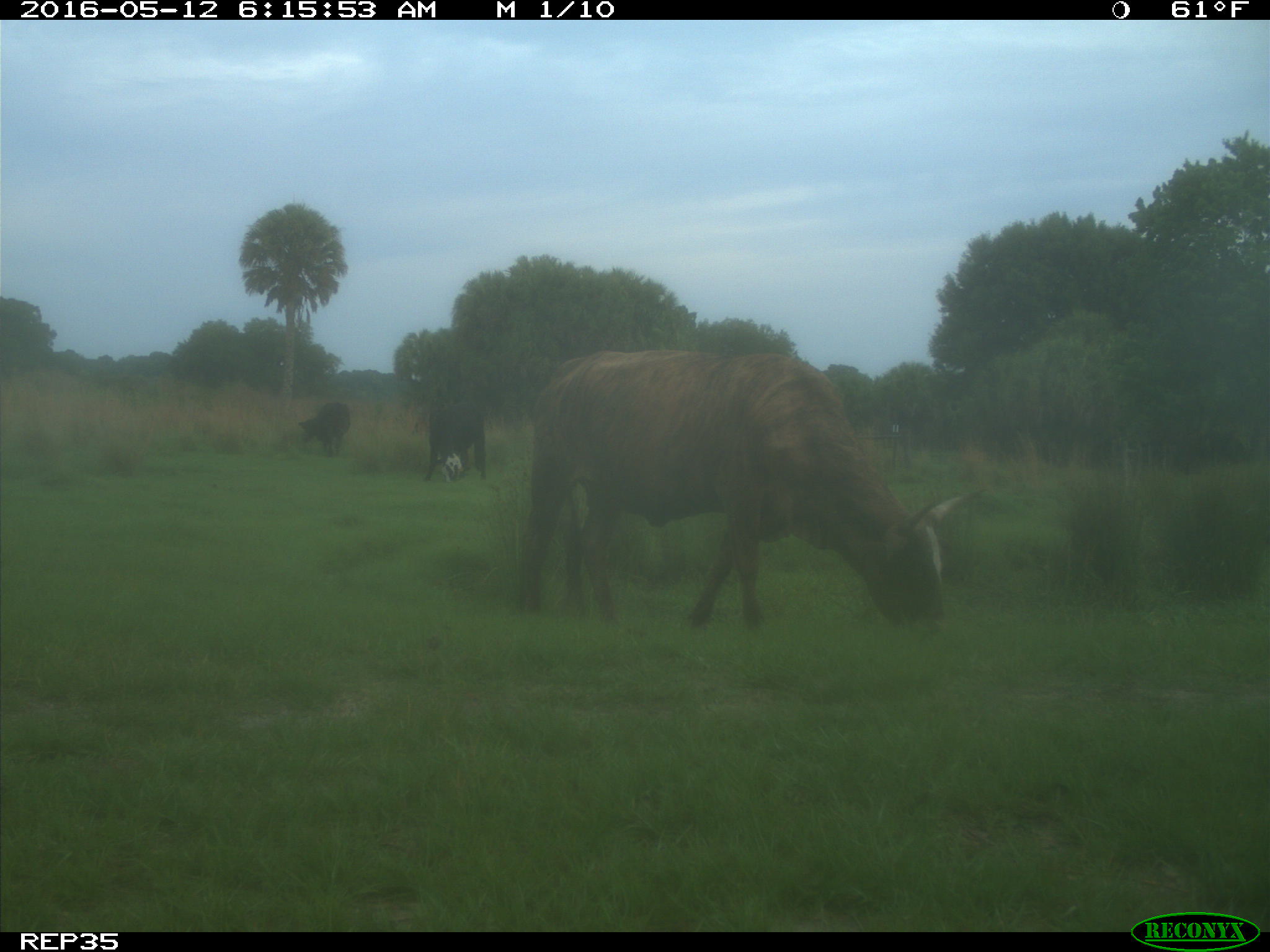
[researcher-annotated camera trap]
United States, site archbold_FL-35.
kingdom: Animalia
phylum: Chordata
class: Mammalia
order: Artiodactyla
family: Bovidae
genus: Bos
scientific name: Bos taurus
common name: domestic cow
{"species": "Bos taurus (domestic cow)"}